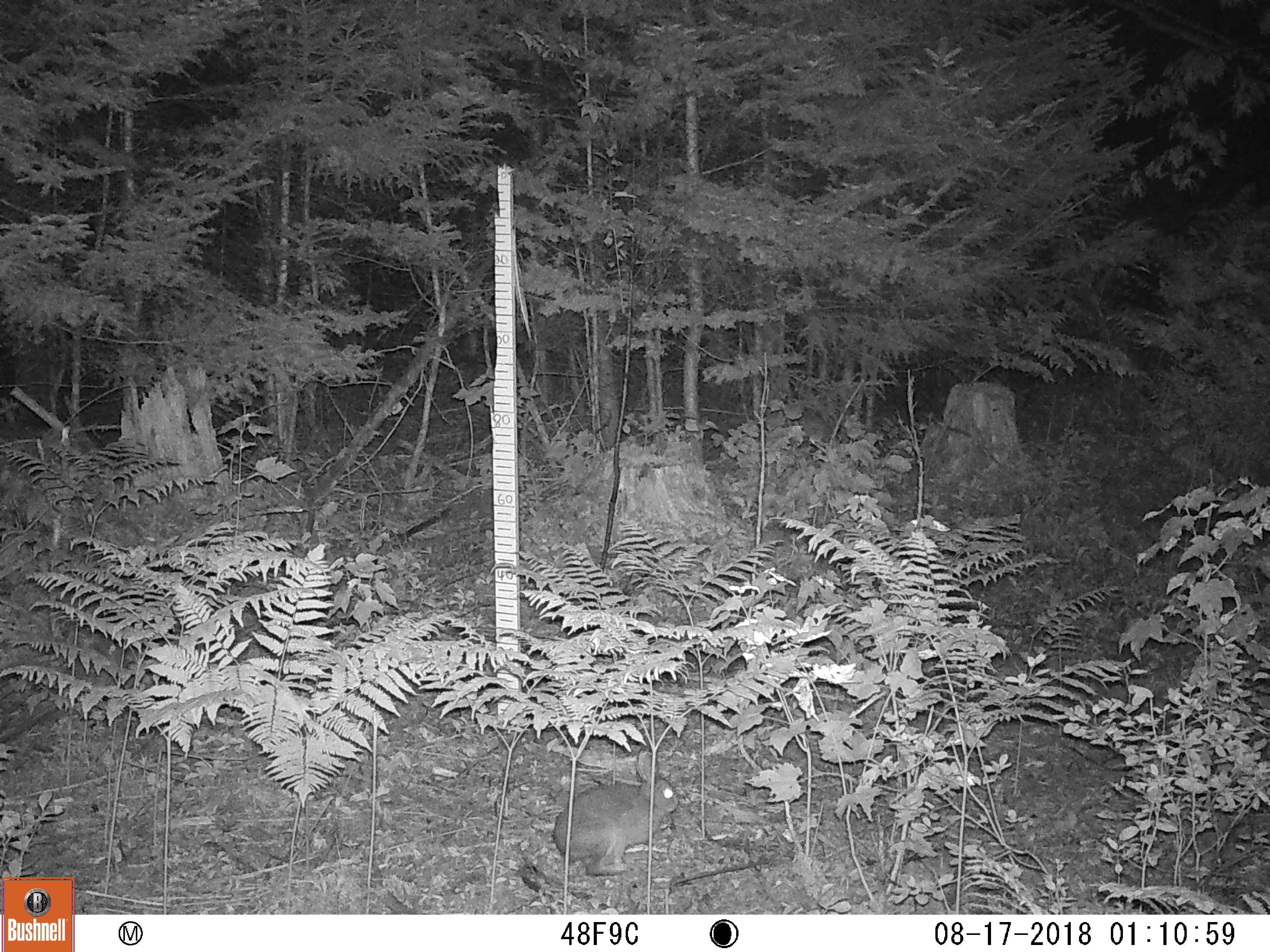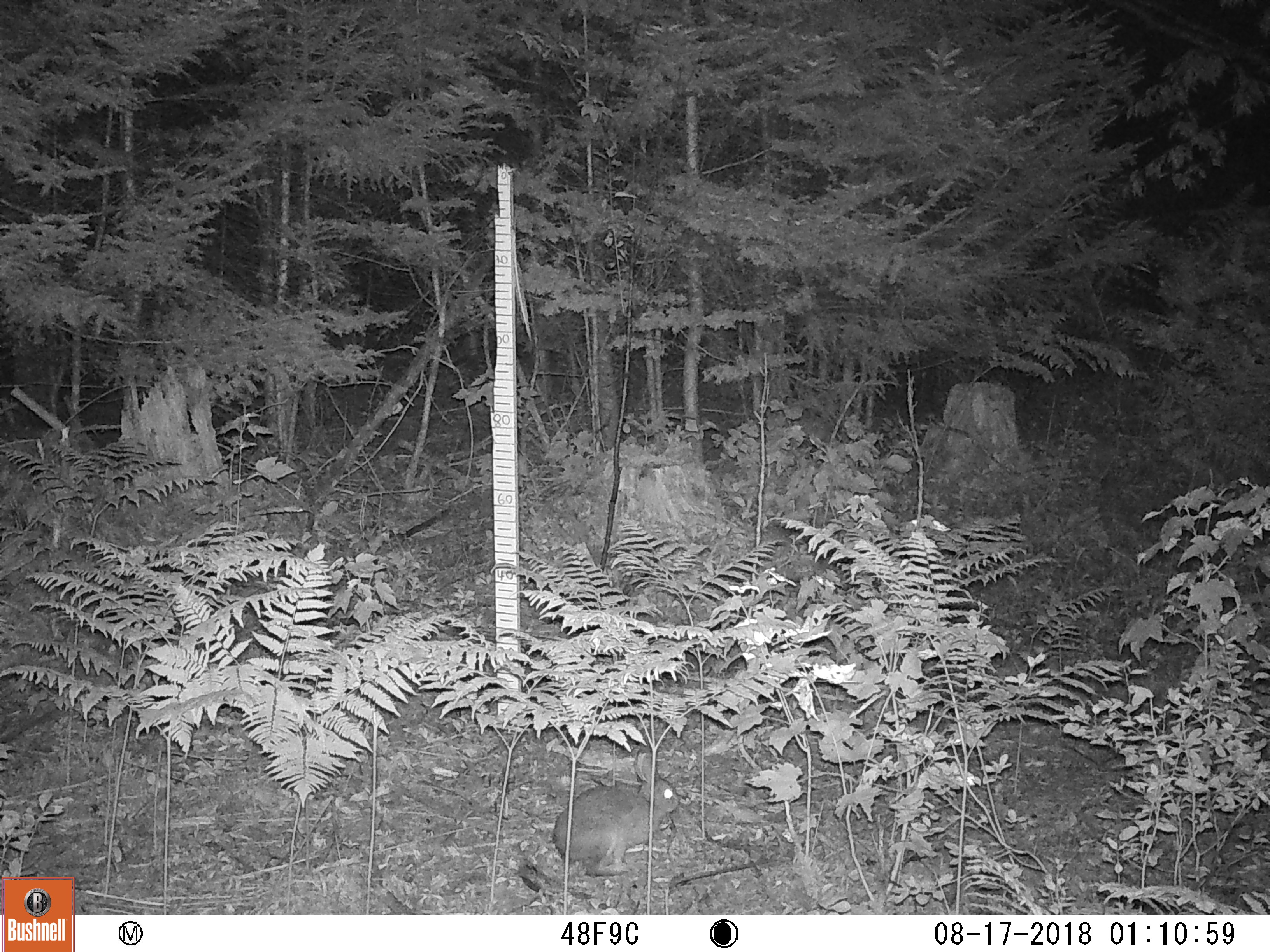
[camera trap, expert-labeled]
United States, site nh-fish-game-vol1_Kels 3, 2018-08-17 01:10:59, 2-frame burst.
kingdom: Animalia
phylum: Chordata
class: Mammalia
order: Lagomorpha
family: Leporidae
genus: Lepus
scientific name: Lepus americanus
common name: snowshoe hare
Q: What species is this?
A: Snowshoe hare (Lepus americanus).